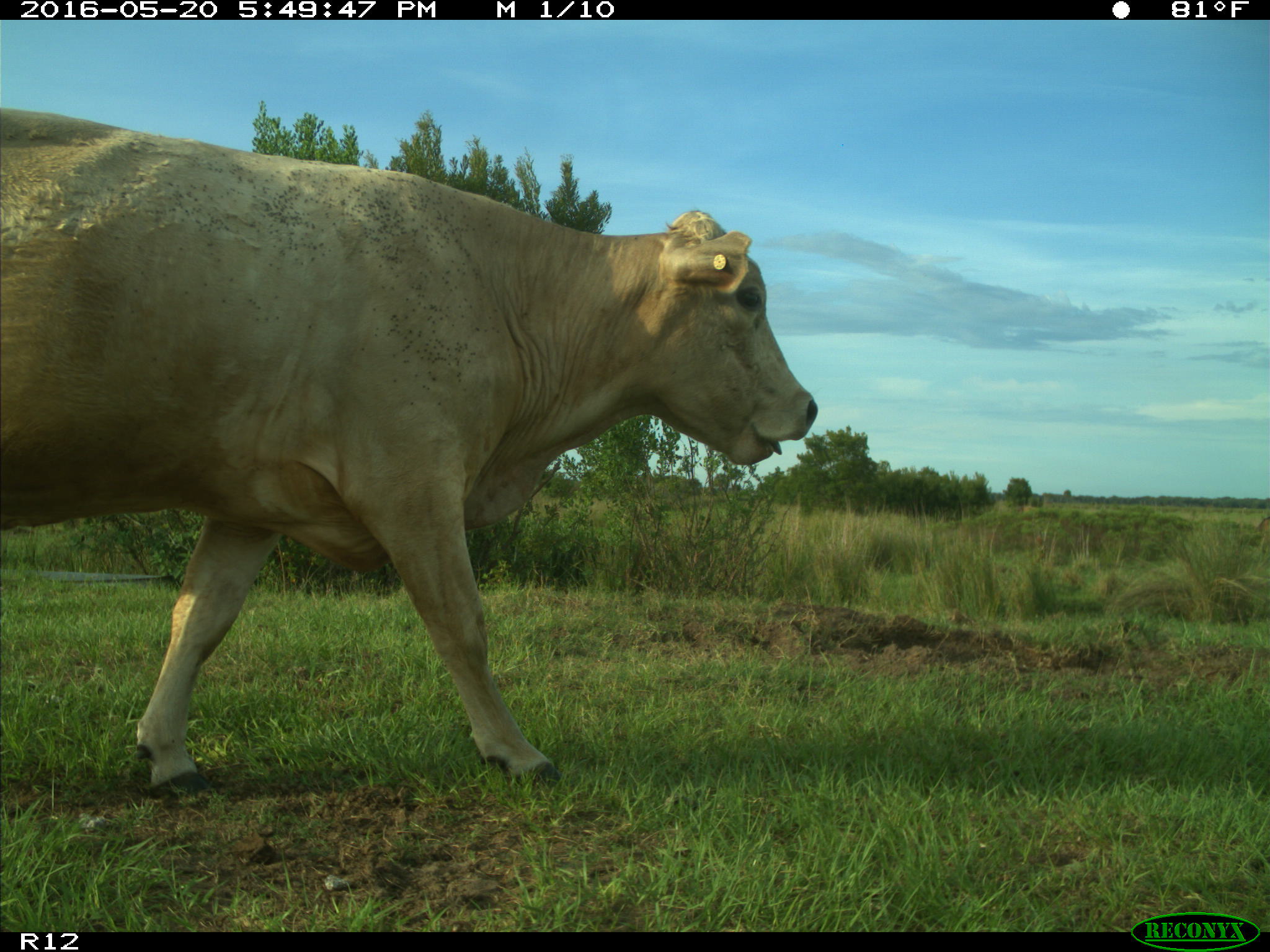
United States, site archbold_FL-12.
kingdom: Animalia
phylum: Chordata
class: Mammalia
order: Artiodactyla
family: Bovidae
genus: Bos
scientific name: Bos taurus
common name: domestic cow